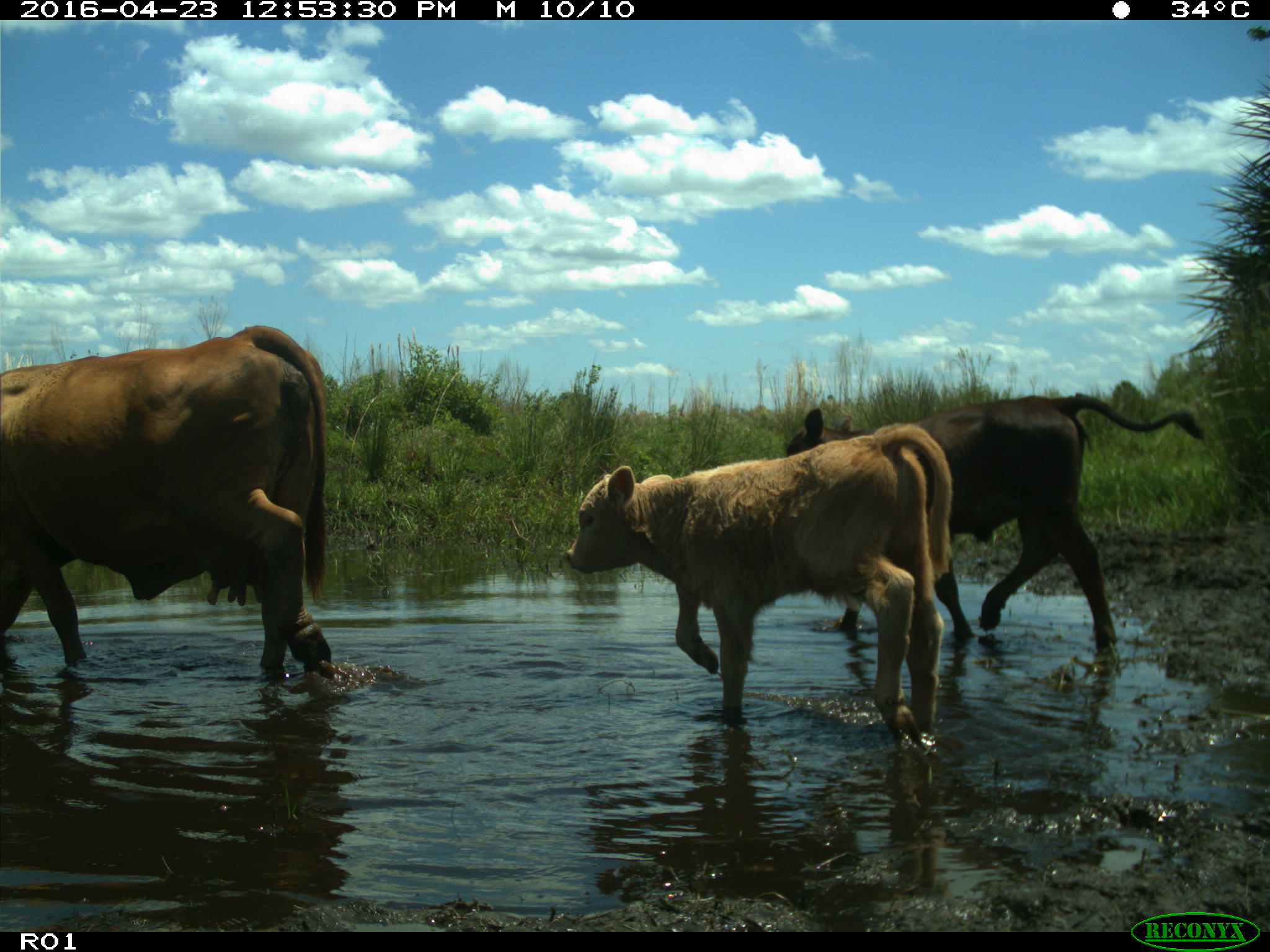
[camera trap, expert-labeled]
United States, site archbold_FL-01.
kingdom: Animalia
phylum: Chordata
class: Mammalia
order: Artiodactyla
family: Bovidae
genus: Bos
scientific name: Bos taurus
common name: domestic cow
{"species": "Bos taurus (domestic cow)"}